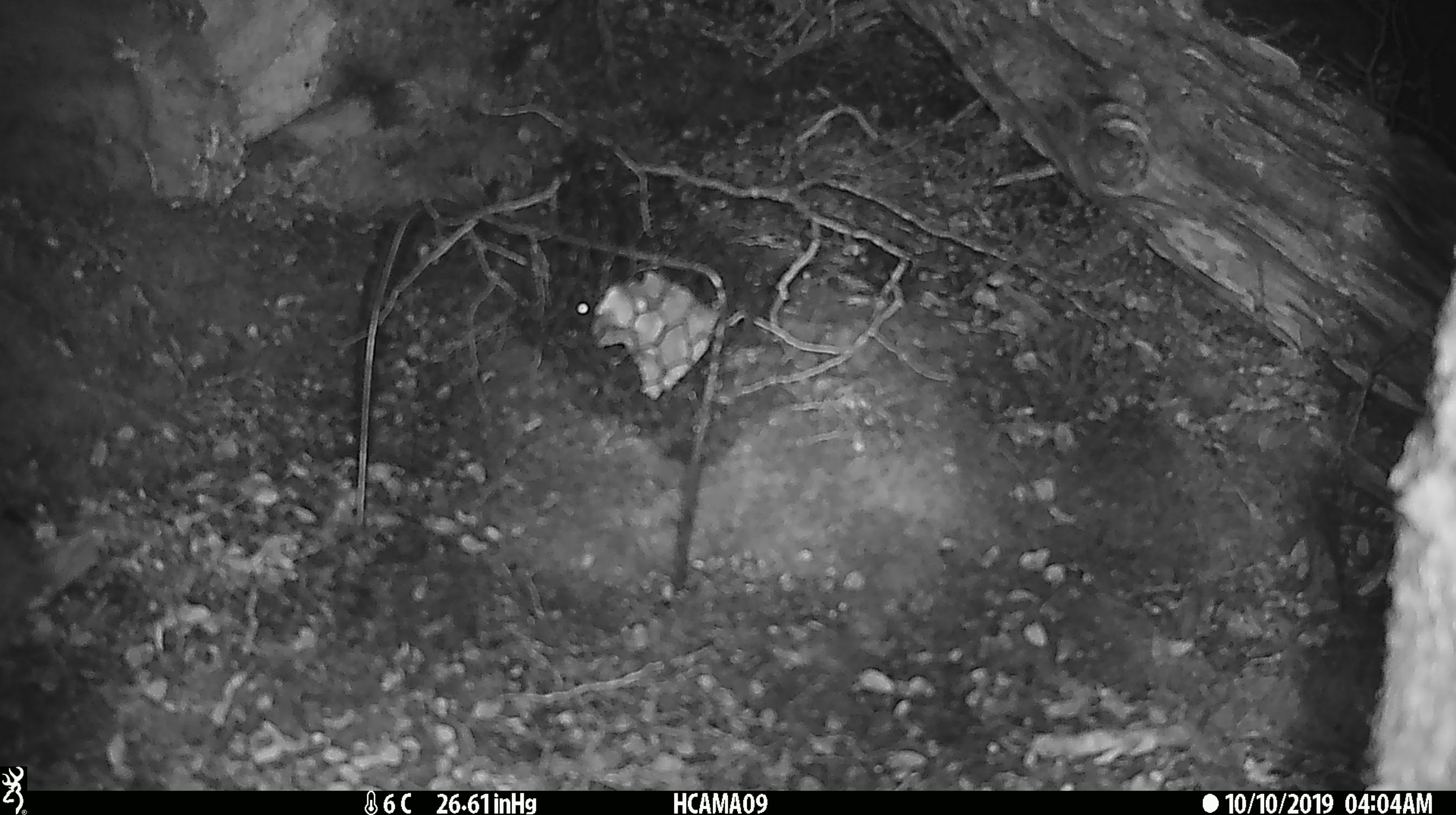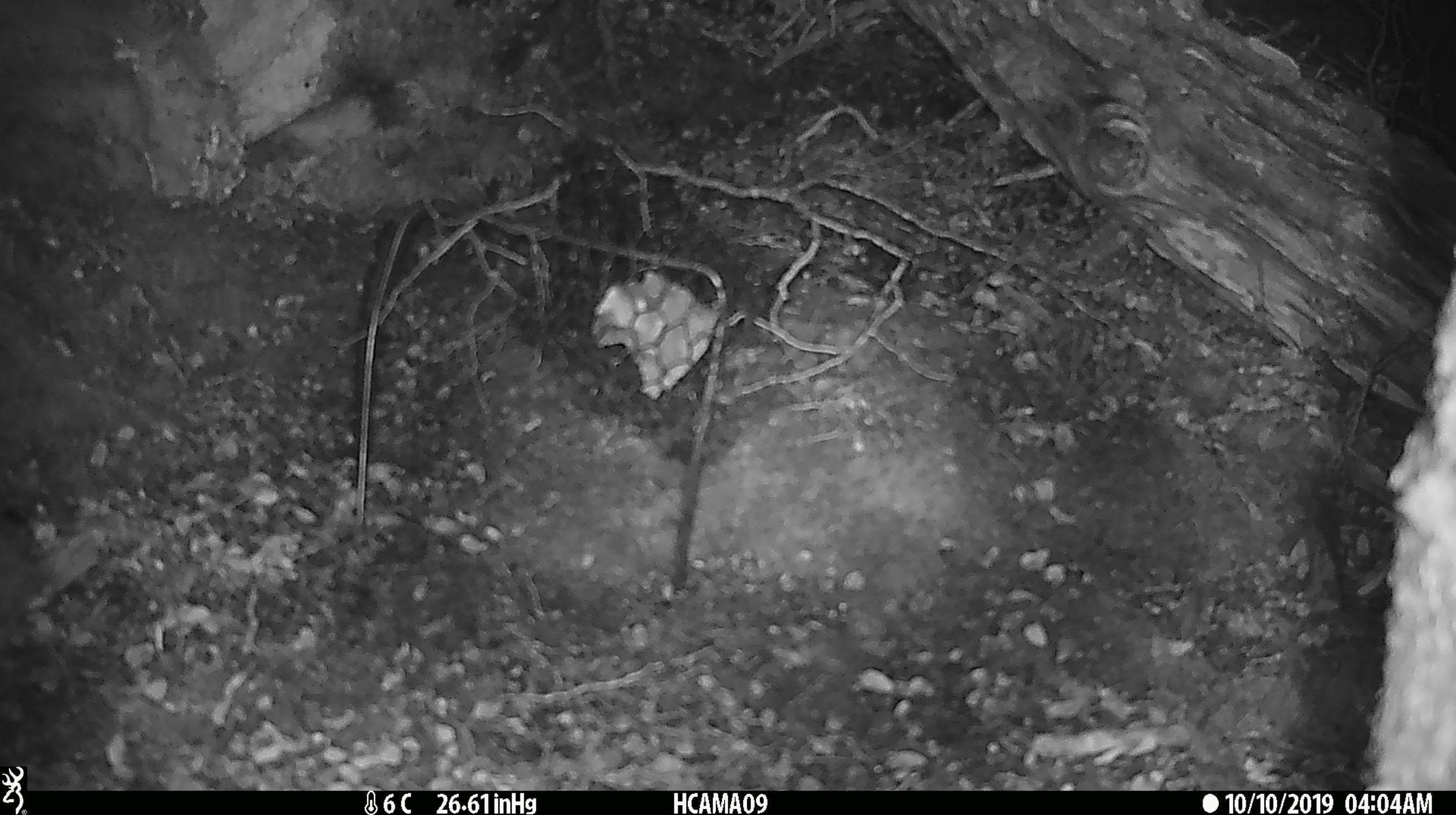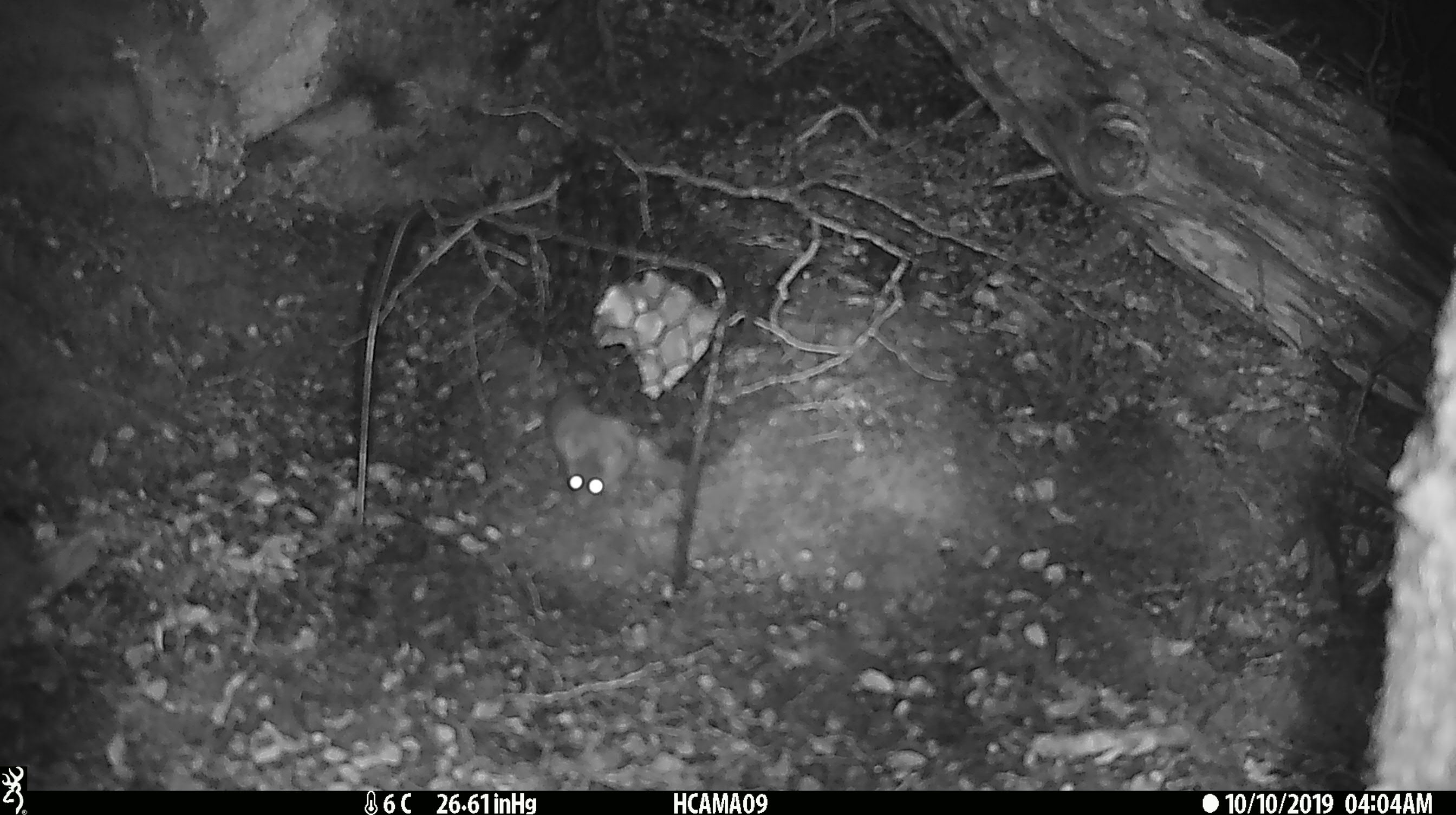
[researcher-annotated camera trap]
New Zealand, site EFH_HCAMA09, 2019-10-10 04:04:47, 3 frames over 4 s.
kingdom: Animalia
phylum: Chordata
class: Mammalia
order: Rodentia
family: Muridae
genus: Mus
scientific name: Mus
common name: mouse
Mouse (Mus).